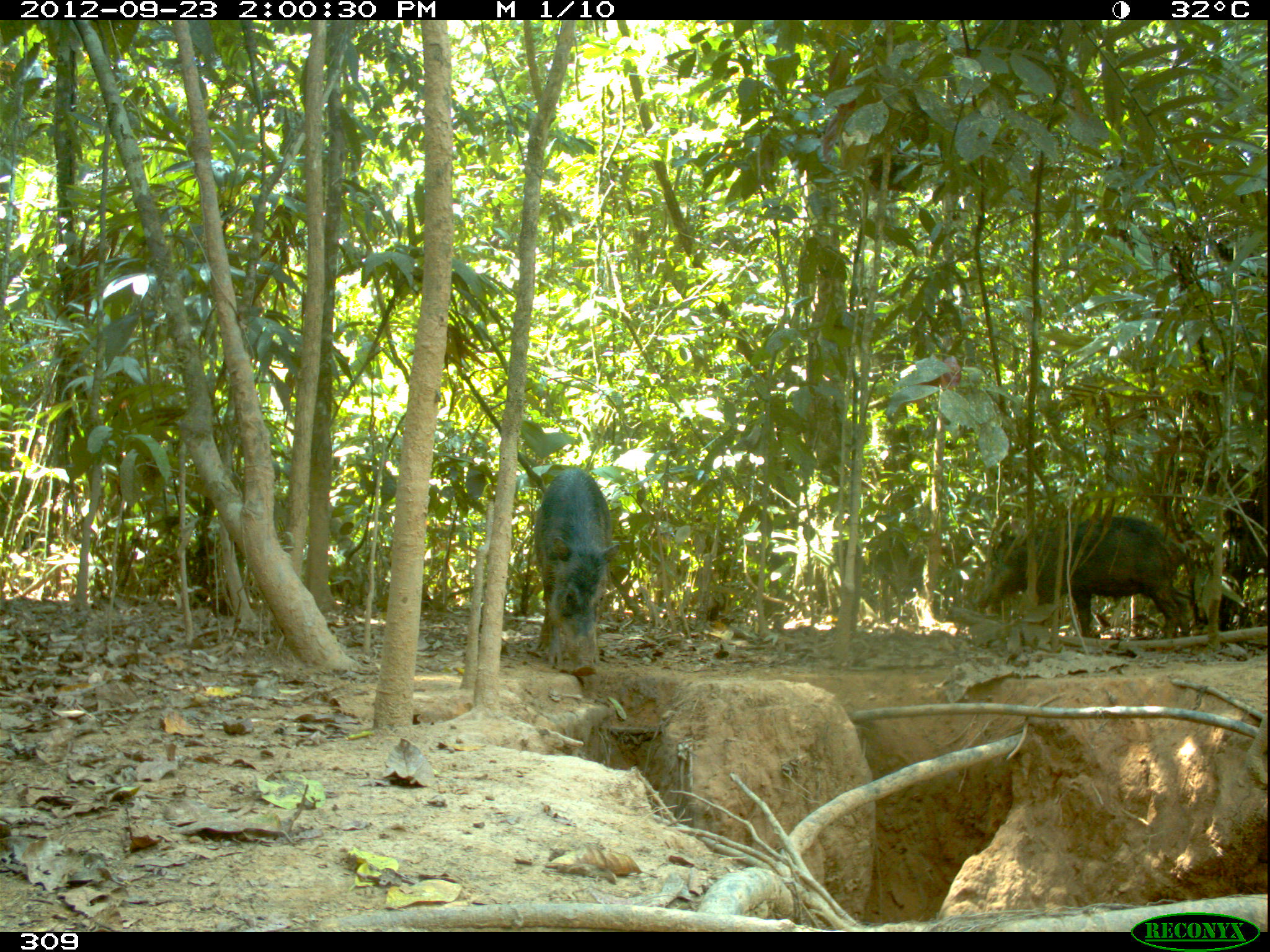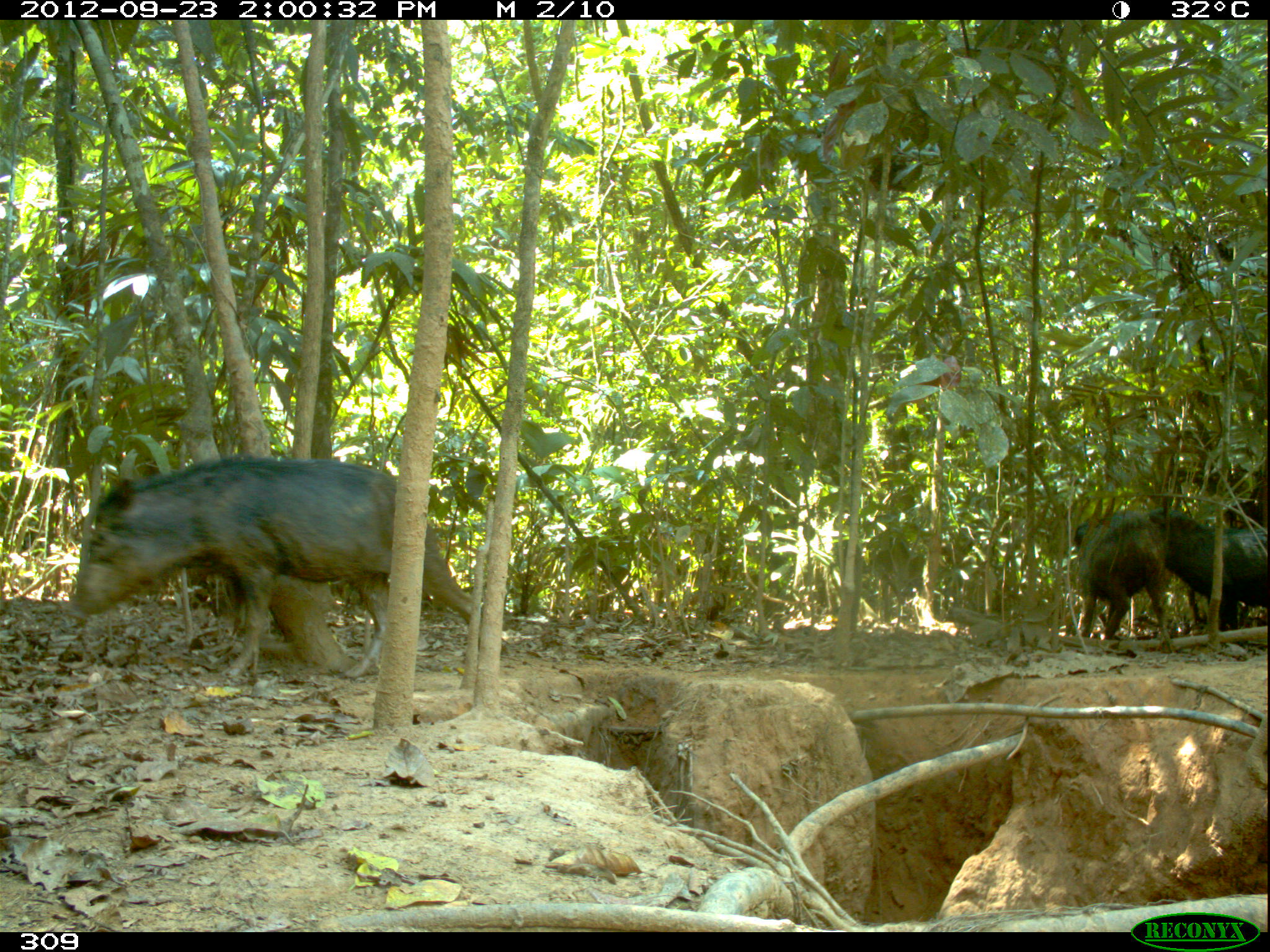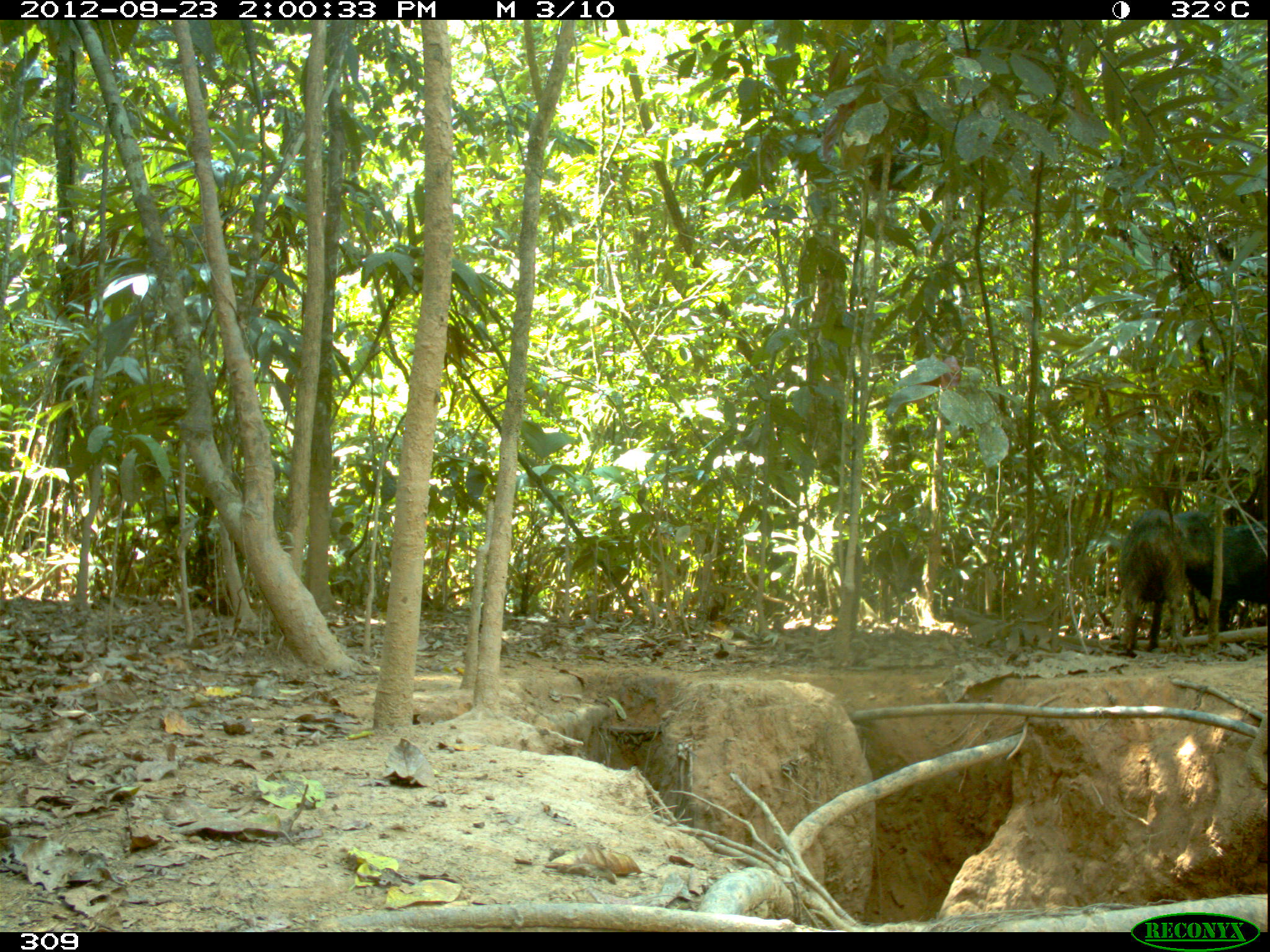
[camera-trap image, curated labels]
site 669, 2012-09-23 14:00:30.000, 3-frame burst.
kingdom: Animalia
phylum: Chordata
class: Mammalia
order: Artiodactyla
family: Tayassuidae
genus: Tayassu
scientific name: Tayassu pecari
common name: white-lipped peccary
Tayassu pecari (white-lipped peccary).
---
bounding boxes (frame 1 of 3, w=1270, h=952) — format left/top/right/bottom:
tayassu pecari: 973/514/1189/638; 530/467/620/675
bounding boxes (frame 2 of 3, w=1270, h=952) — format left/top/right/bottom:
tayassu pecari: 68/452/481/680; 1148/506/1266/629; 1074/510/1173/652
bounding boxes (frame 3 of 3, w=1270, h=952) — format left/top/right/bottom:
tayassu pecari: 1172/510/1267/631; 1117/508/1185/653